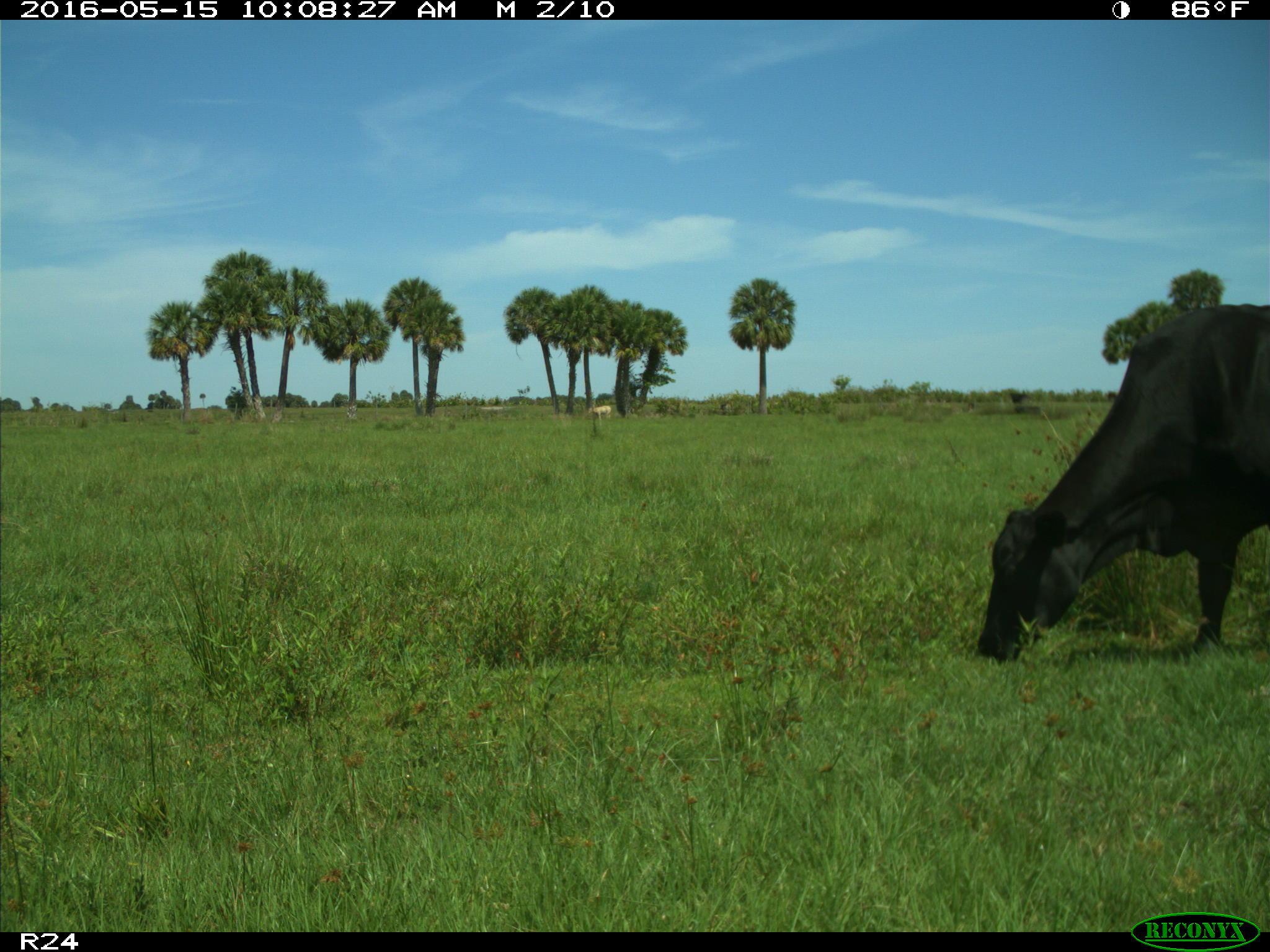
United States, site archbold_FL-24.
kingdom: Animalia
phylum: Chordata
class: Mammalia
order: Artiodactyla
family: Bovidae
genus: Bos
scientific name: Bos taurus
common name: domestic cow